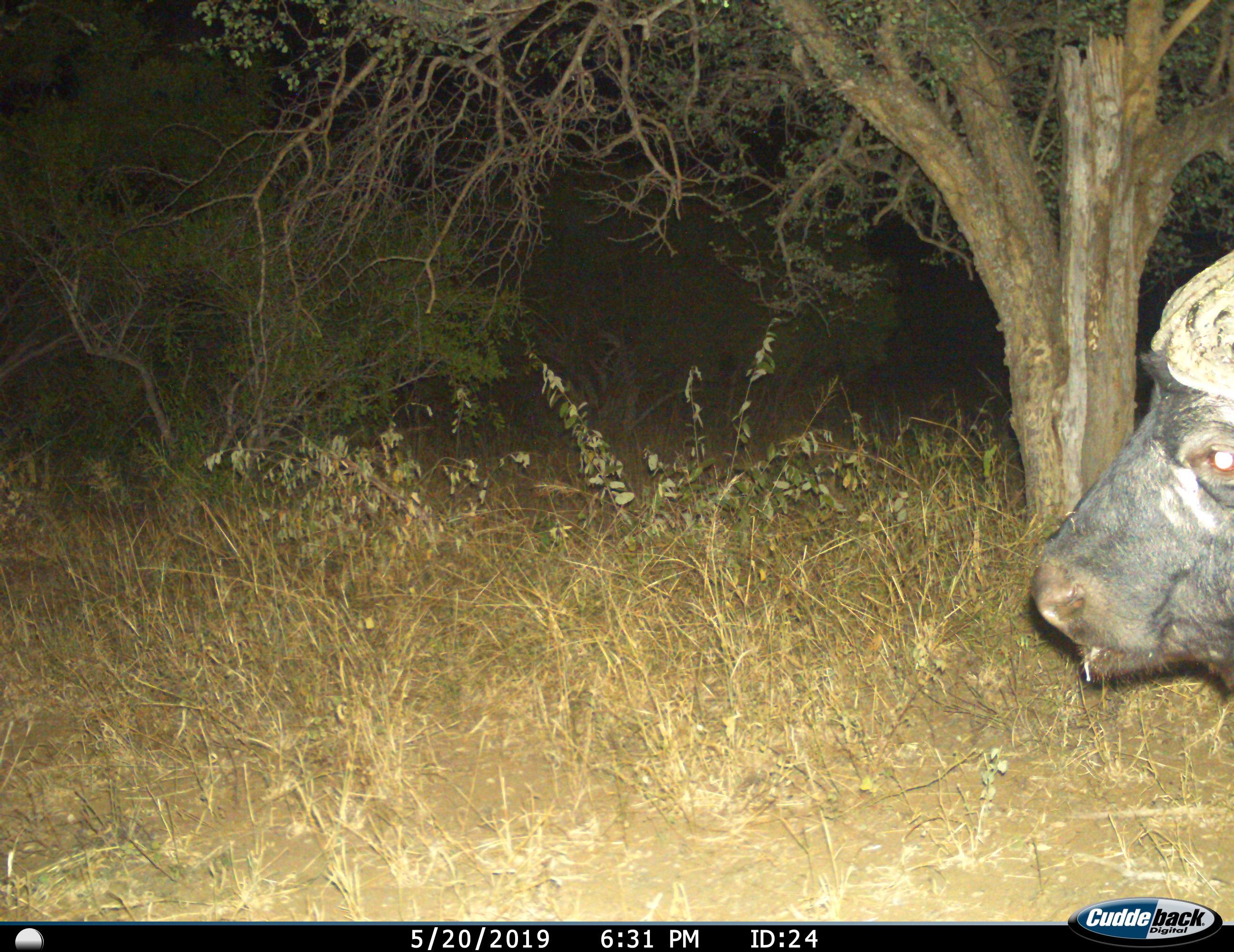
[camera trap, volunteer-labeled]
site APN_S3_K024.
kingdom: Animalia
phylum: Chordata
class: Mammalia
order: Artiodactyla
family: Bovidae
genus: Syncerus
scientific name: Syncerus caffer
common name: african buffalo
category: buffalo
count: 1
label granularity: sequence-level